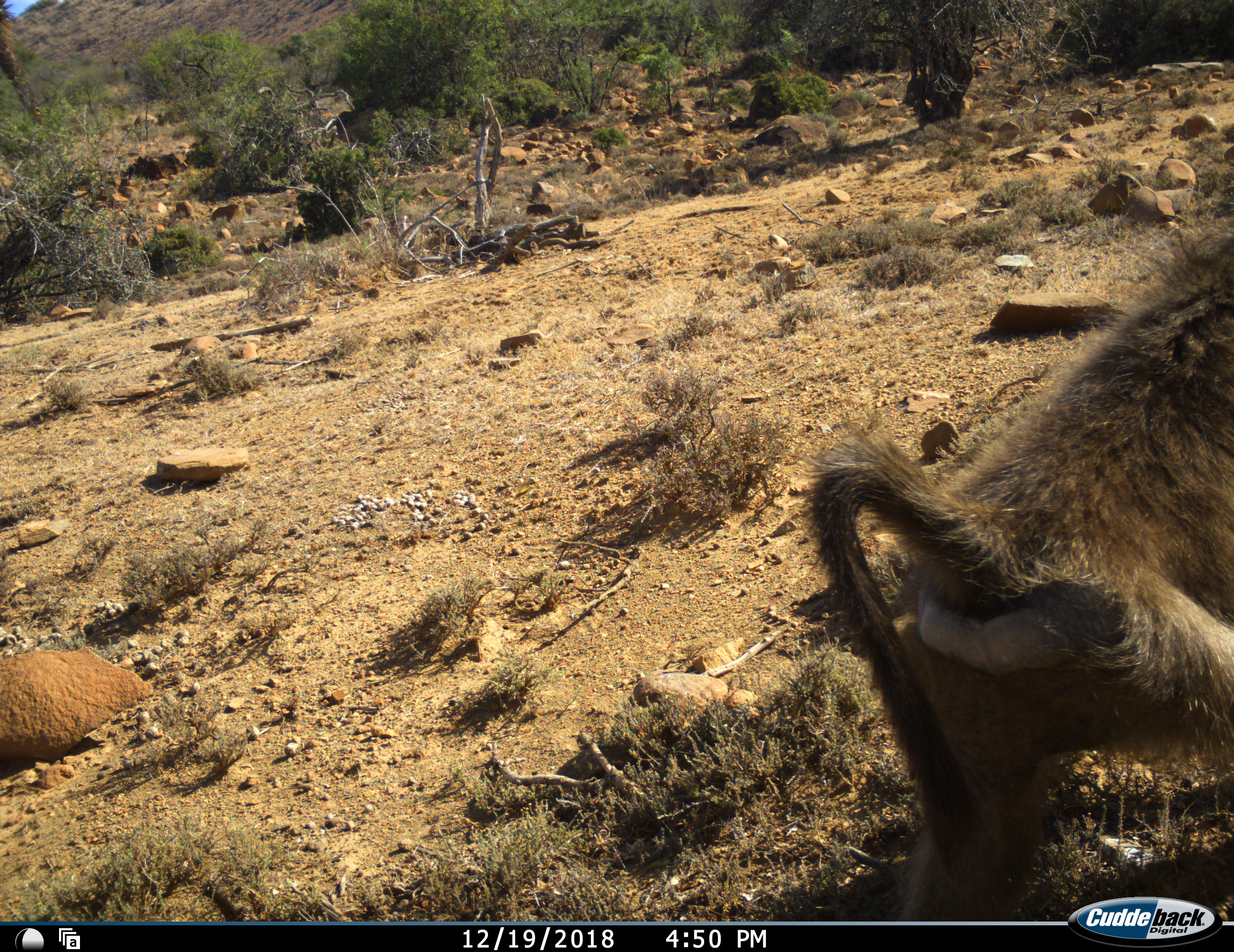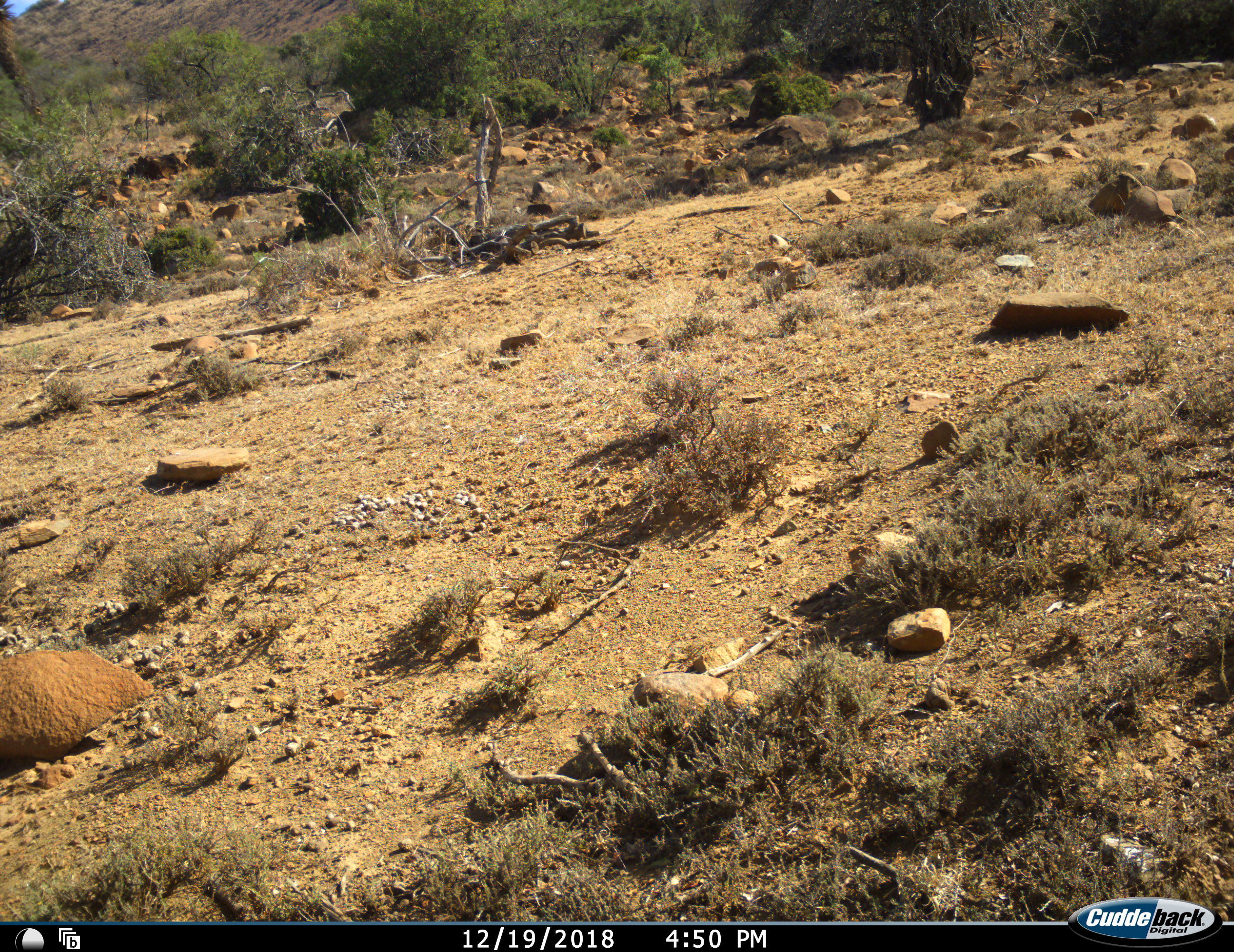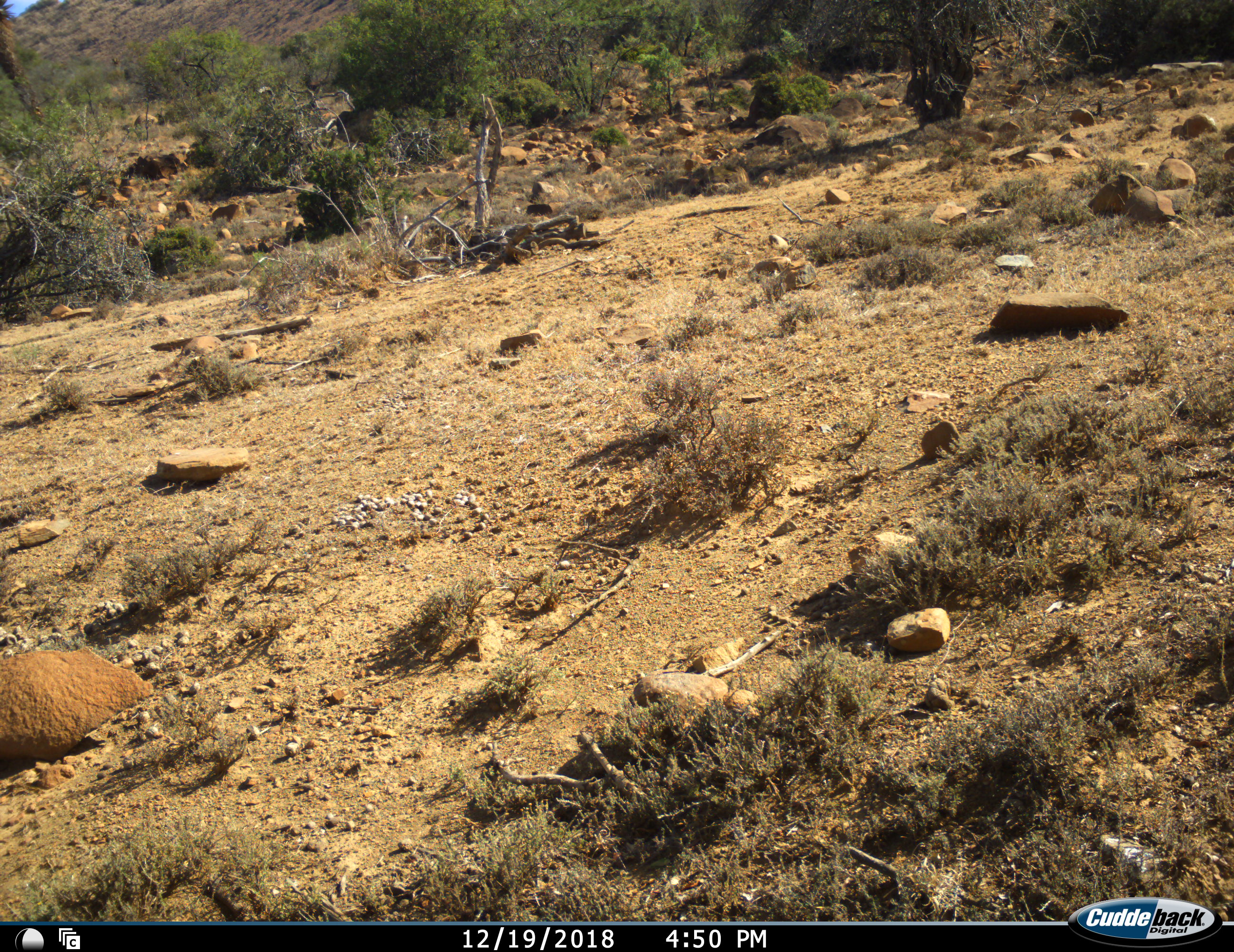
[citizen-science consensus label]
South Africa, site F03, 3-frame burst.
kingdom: Animalia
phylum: Chordata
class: Mammalia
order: Primates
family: Cercopithecidae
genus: Papio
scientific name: Papio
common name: baboon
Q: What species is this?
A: Baboon (Papio).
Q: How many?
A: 1.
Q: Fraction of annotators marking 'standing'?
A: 10%.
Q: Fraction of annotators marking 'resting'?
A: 0%.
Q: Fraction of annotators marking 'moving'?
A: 90%.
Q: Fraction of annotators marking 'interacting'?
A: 0%.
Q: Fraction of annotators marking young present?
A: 0%.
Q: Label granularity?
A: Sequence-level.